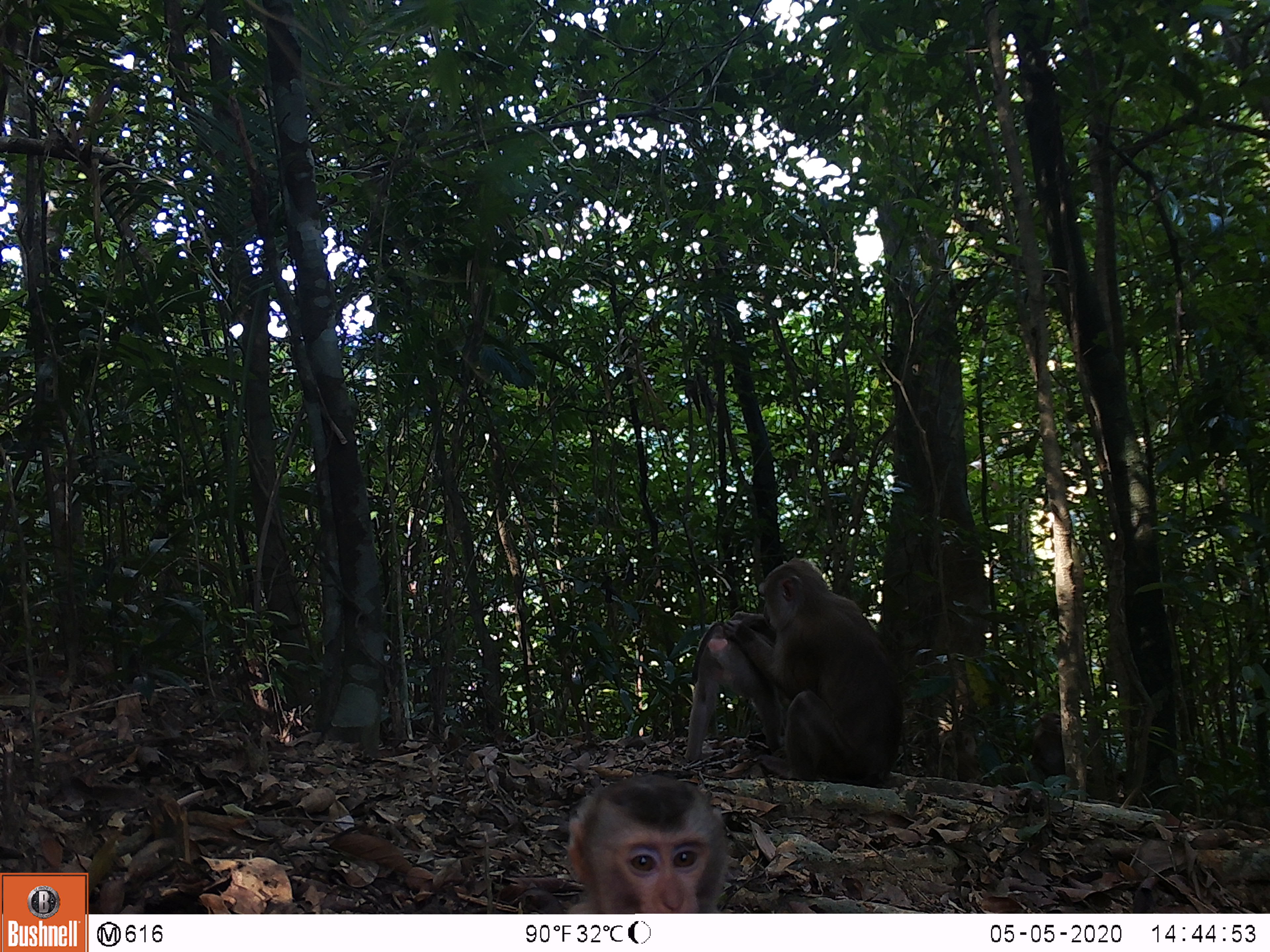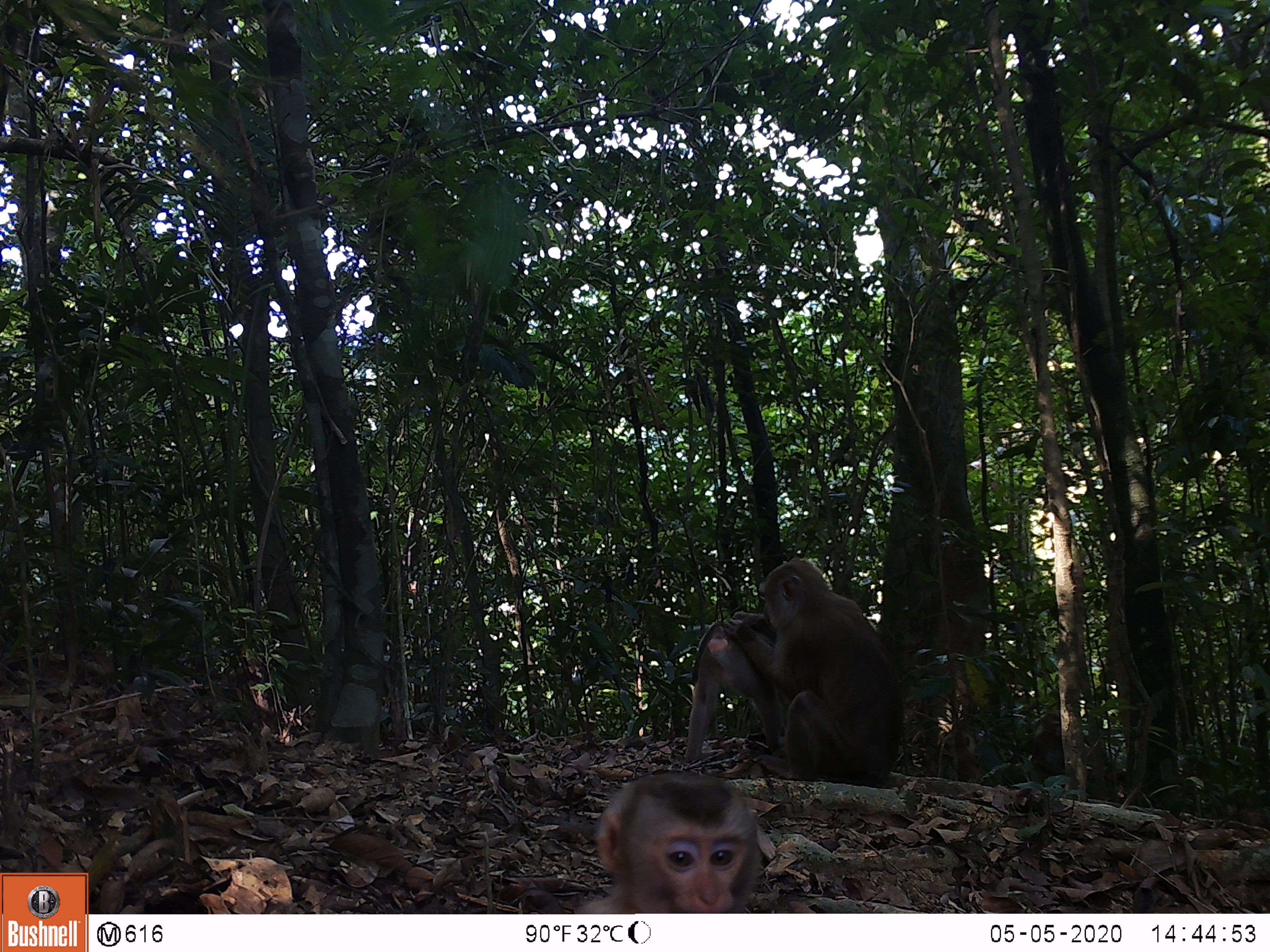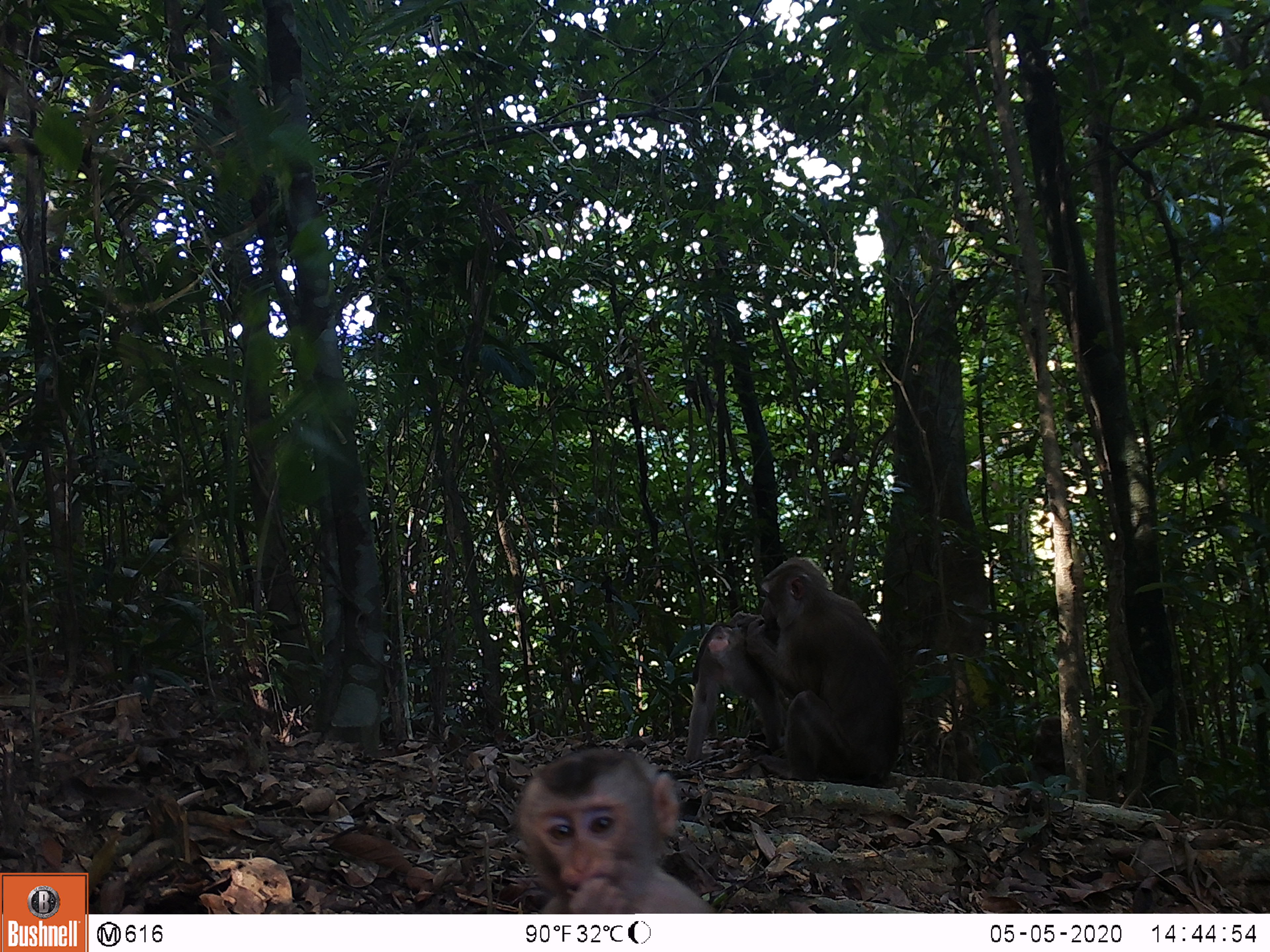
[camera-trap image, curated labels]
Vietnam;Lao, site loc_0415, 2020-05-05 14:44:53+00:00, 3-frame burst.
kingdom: Animalia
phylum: Chordata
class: Mammalia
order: Primates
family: Cercopithecidae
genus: Macaca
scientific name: Macaca nemestrina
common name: pig-tailed macaque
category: pig tailed macaque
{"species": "pig tailed macaque (pig-tailed macaque) (Macaca nemestrina)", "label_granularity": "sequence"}